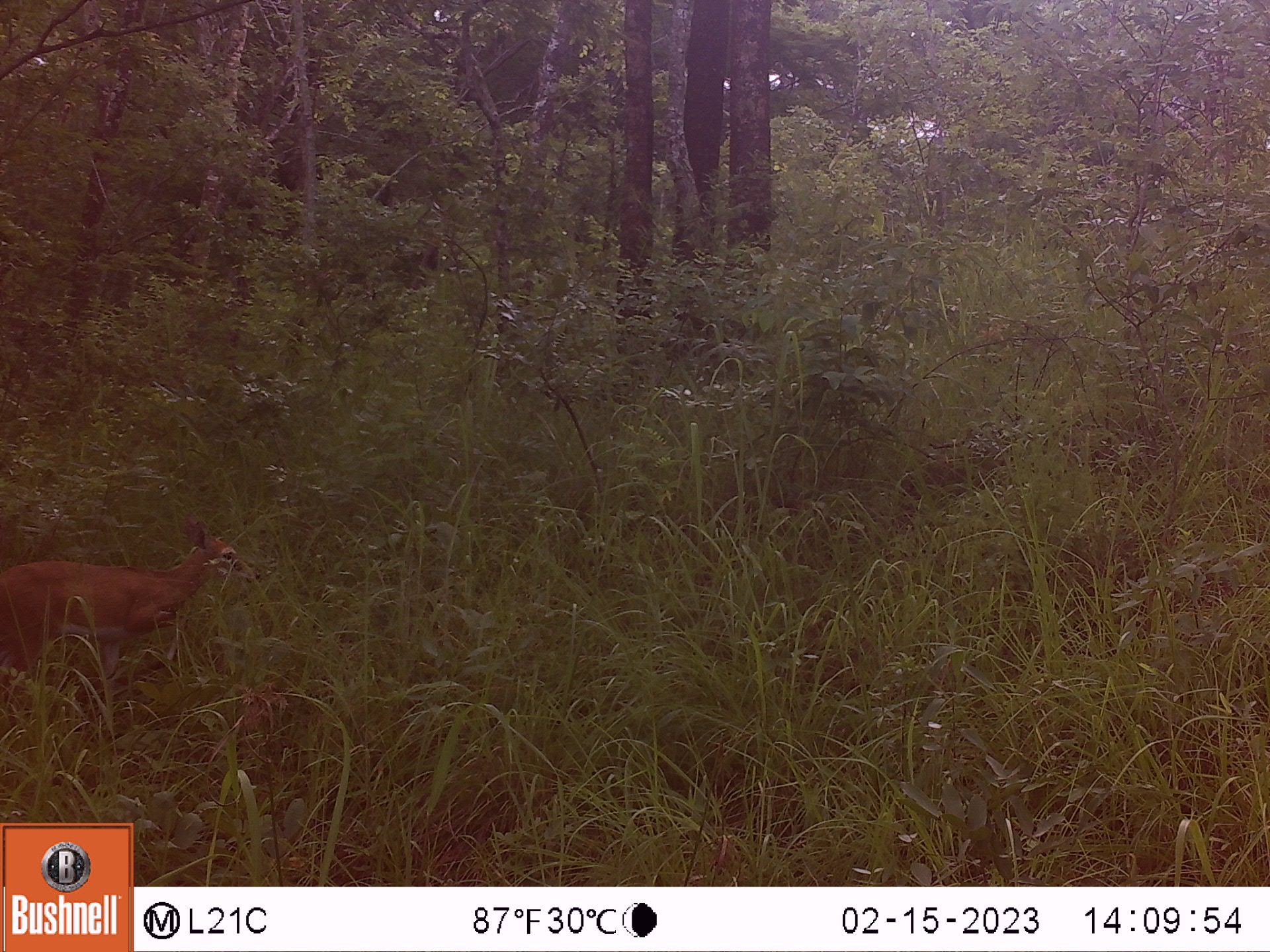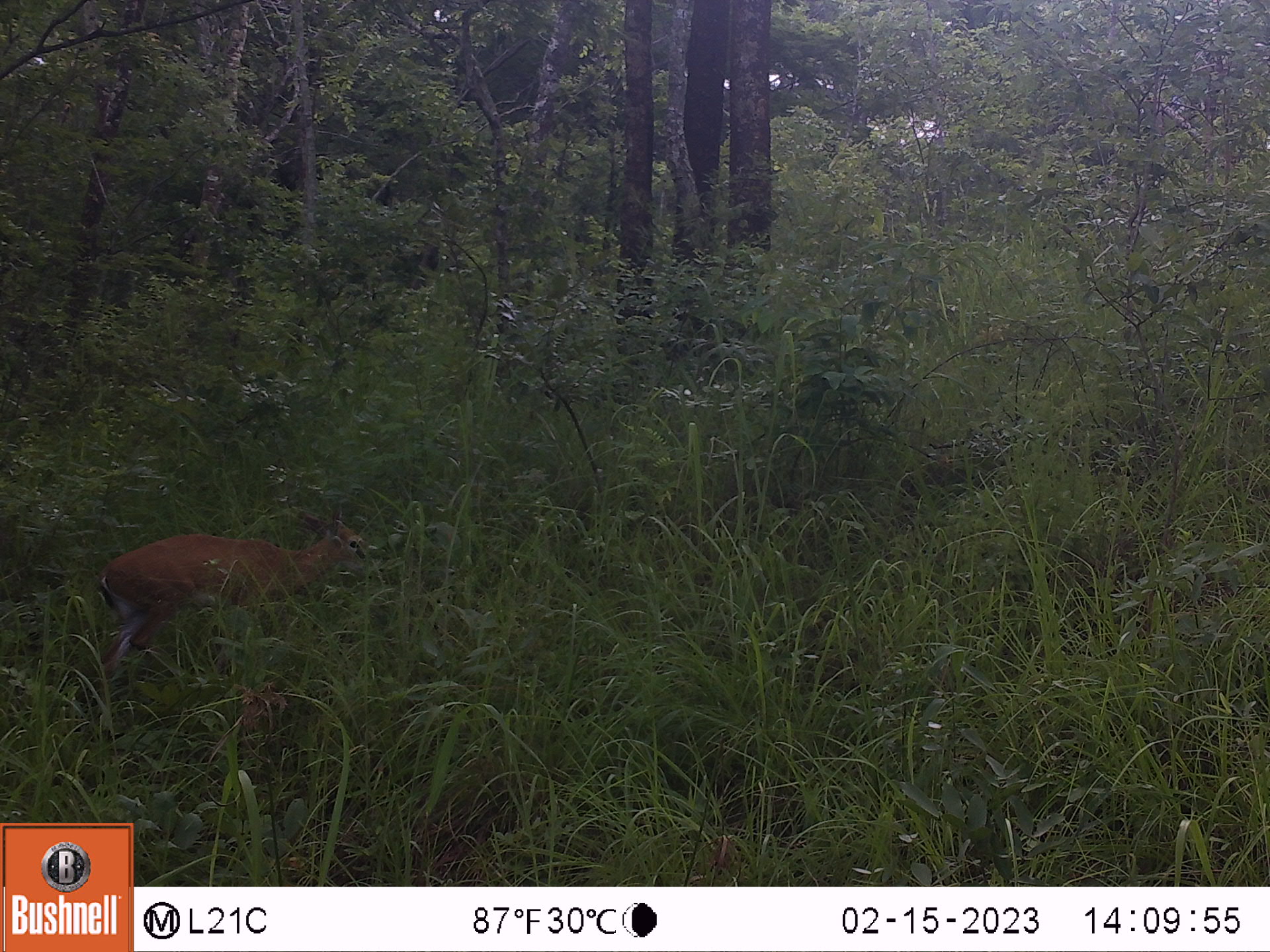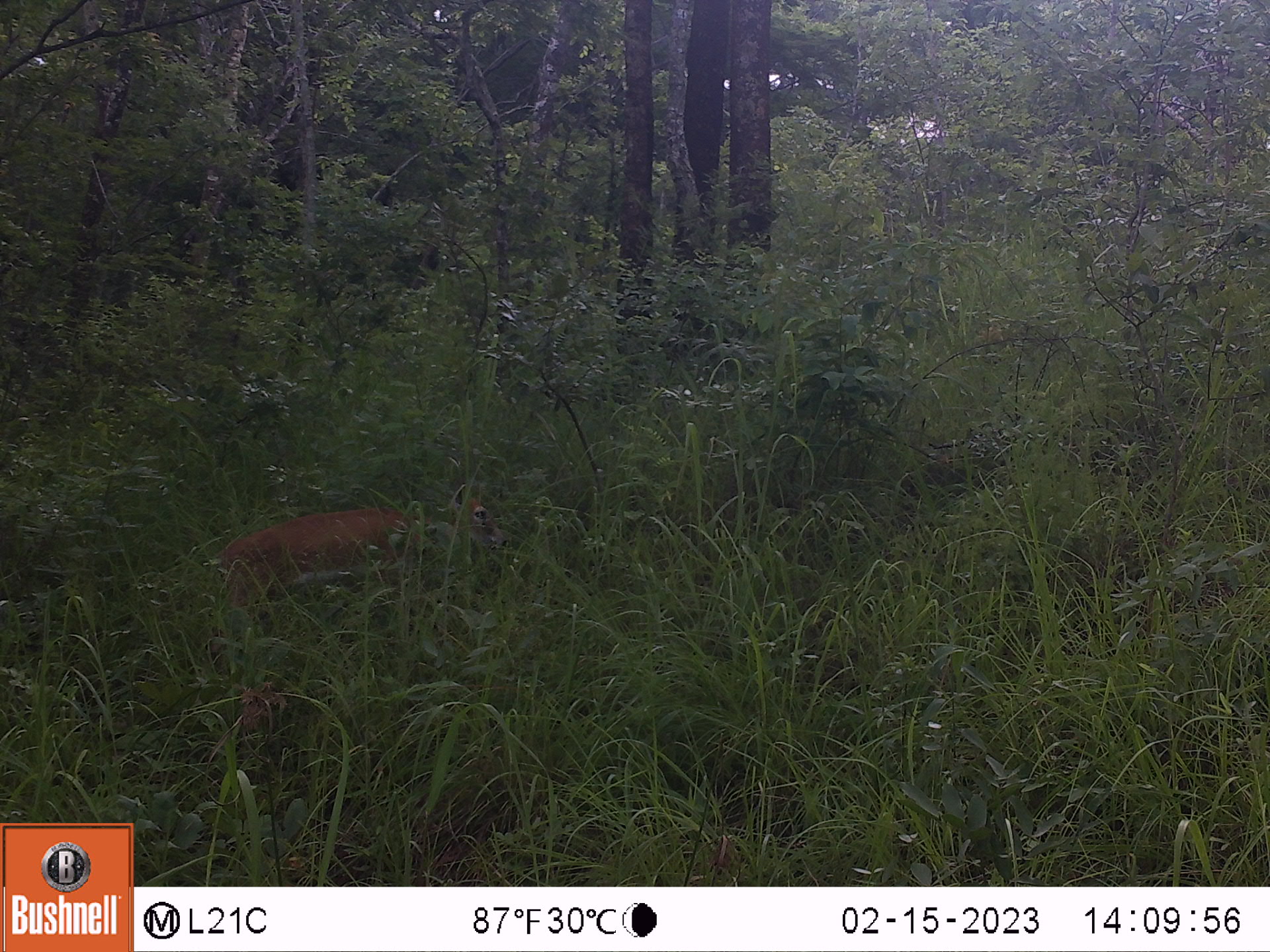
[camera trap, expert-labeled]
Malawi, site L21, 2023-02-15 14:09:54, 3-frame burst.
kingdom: Animalia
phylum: Chordata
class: Mammalia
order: Artiodactyla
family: Bovidae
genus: Sylvicapra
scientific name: Sylvicapra grimmia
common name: common duiker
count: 1